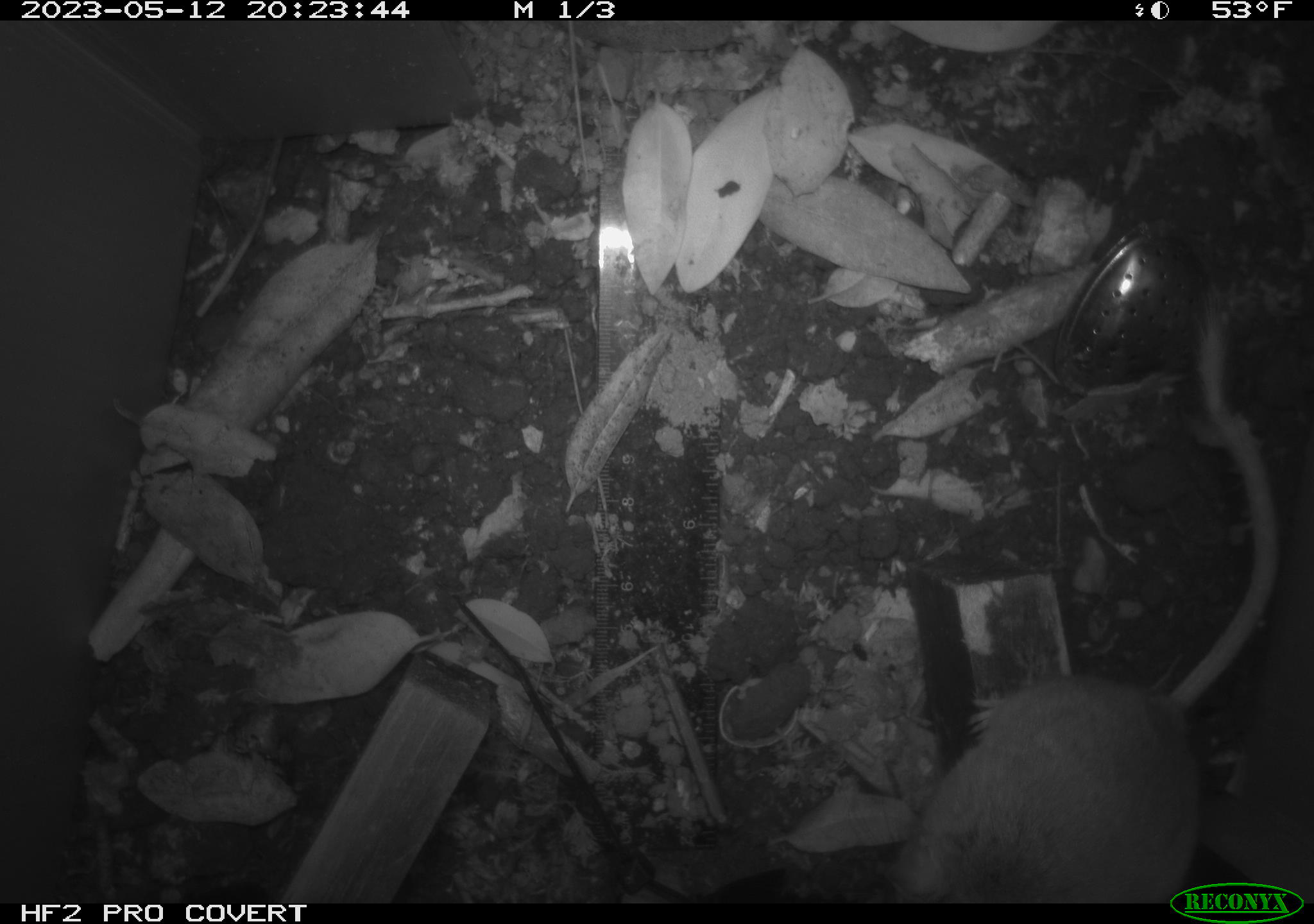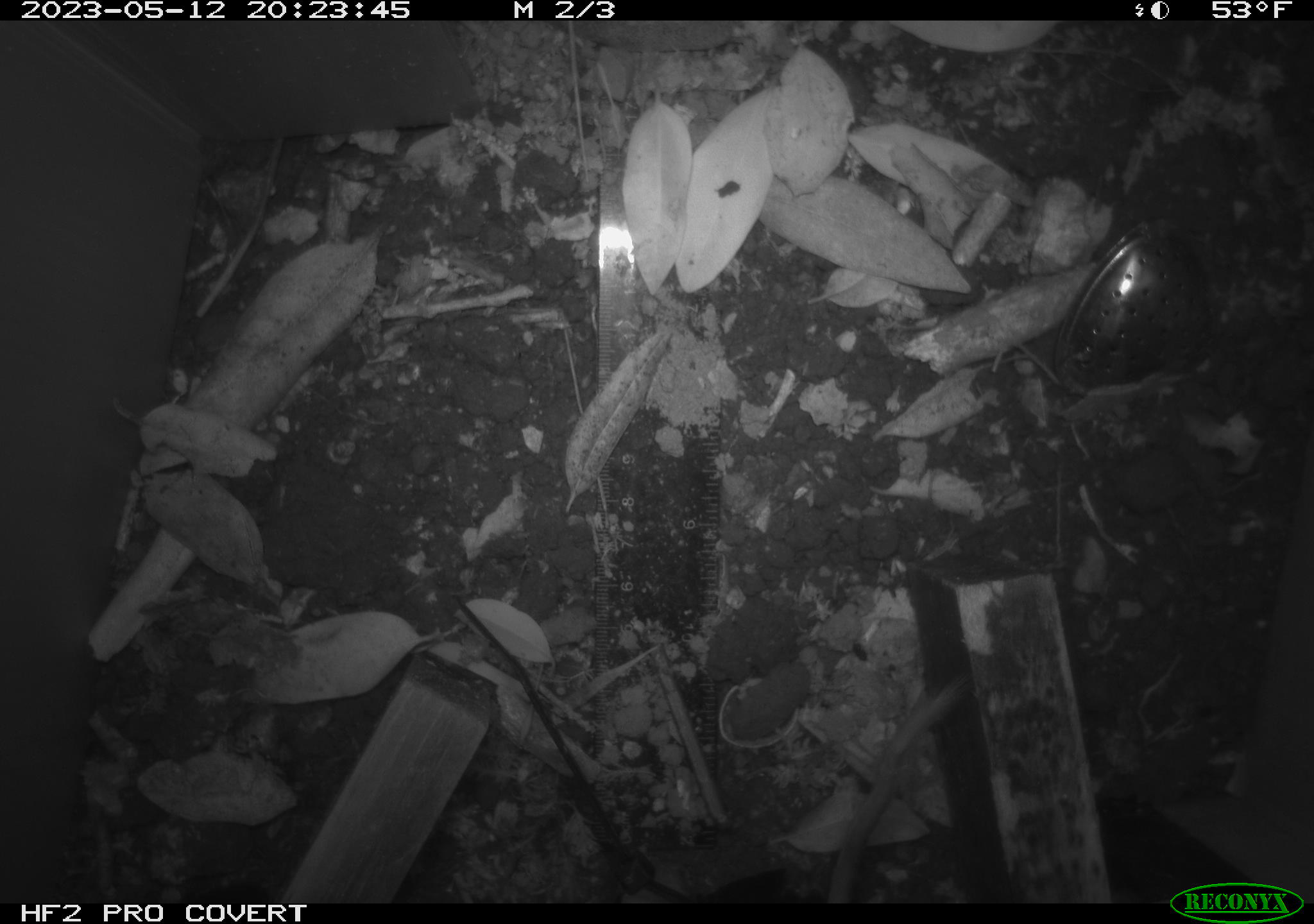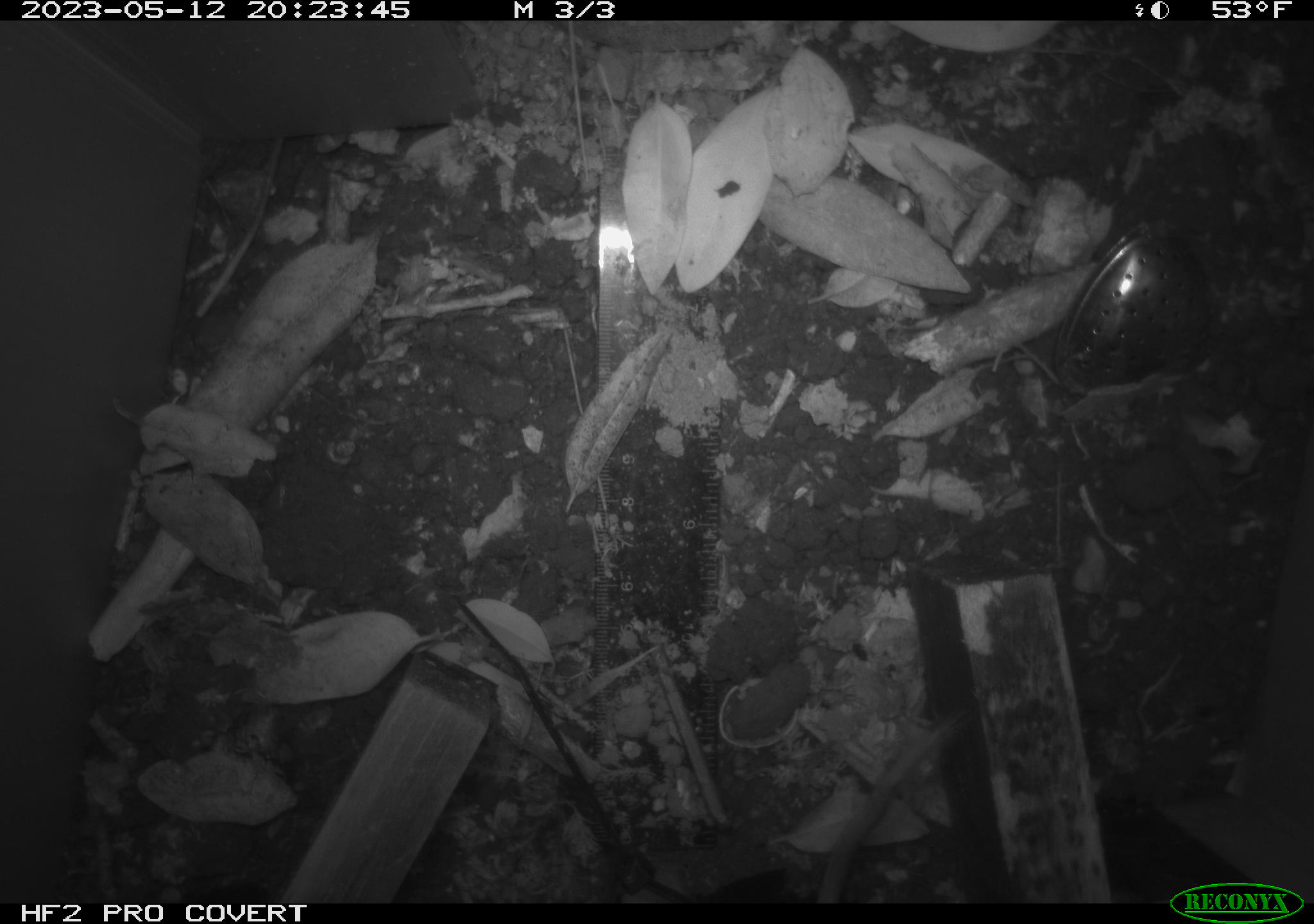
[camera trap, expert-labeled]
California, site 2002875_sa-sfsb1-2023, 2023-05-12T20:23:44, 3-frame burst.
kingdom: Animalia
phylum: Chordata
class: Mammalia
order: Rodentia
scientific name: Rodentia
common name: mouse species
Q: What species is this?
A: Mouse species (Rodentia).